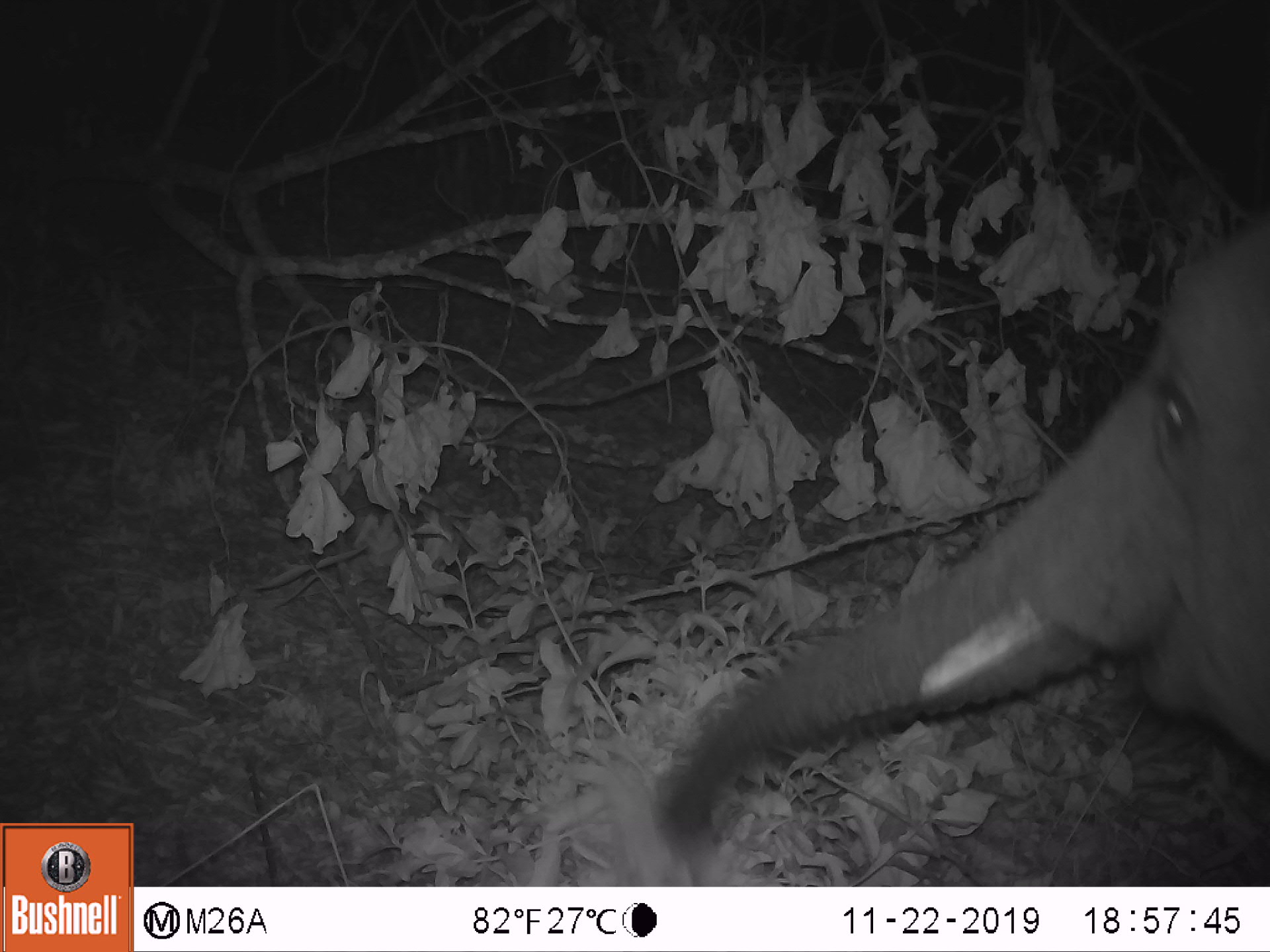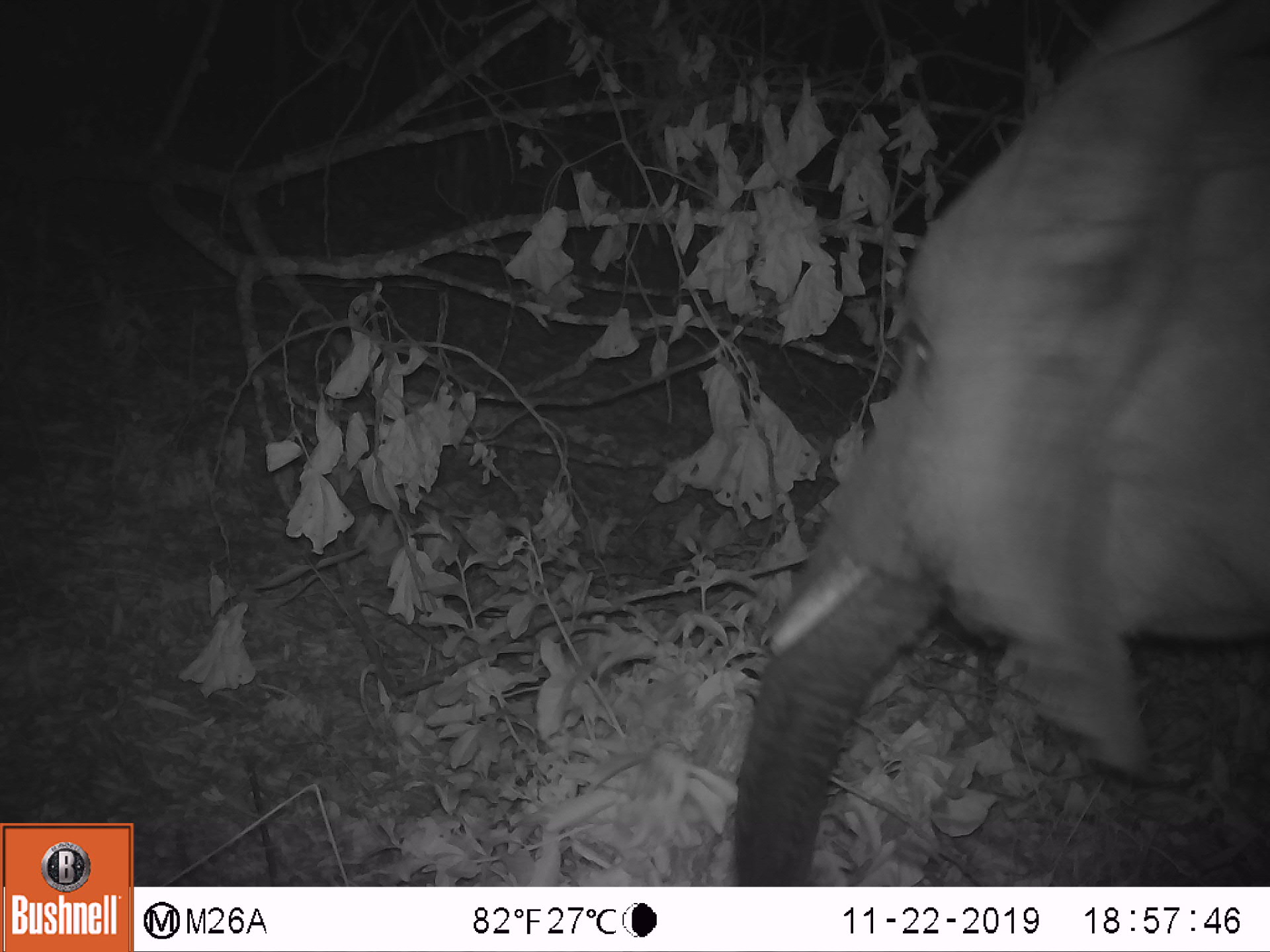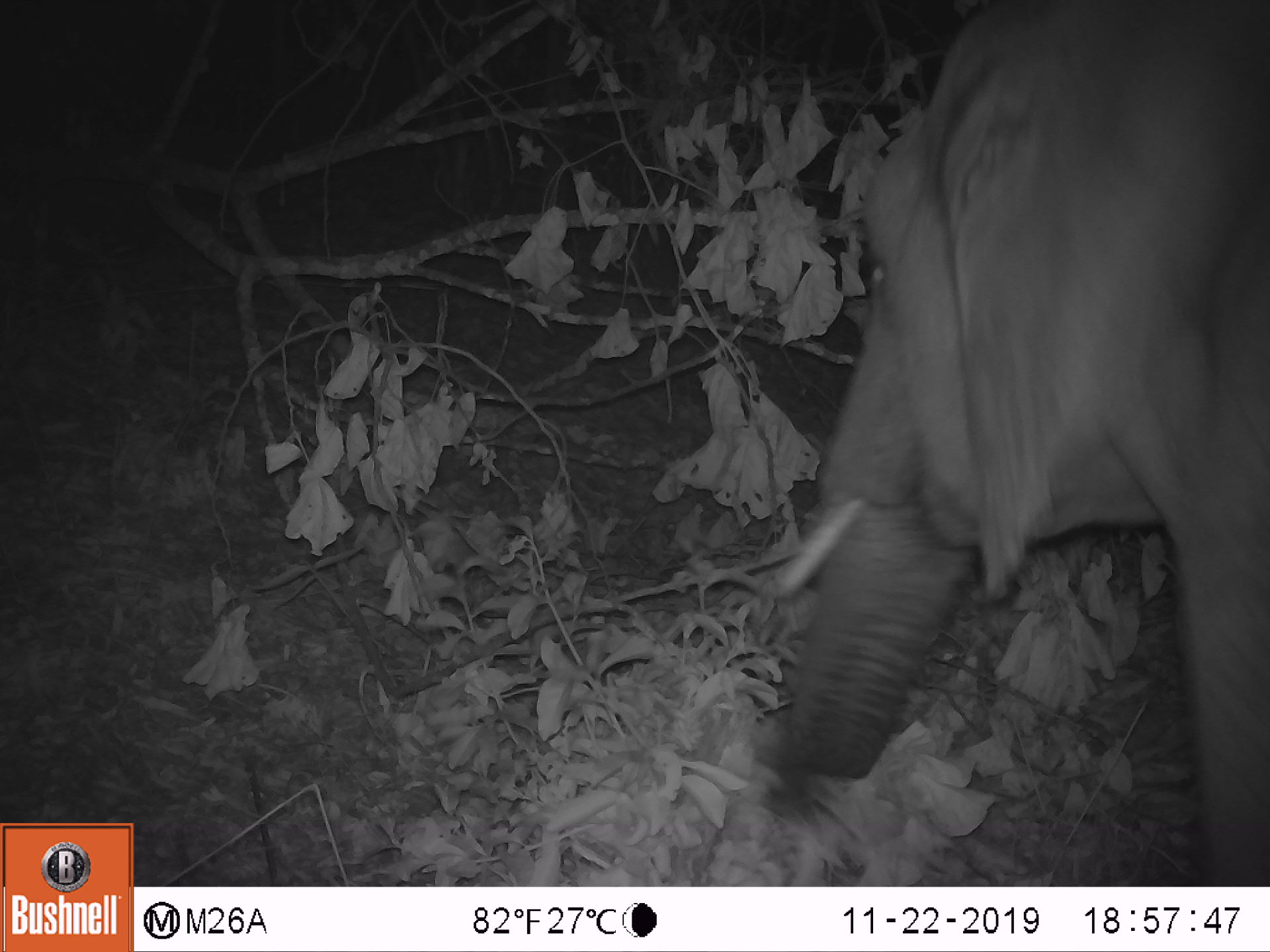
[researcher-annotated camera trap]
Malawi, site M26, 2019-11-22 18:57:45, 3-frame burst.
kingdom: Animalia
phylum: Chordata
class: Mammalia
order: Proboscidea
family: Elephantidae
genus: Loxodonta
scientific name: Loxodonta africana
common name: african savanna elephant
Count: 1.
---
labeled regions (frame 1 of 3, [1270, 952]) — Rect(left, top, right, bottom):
african savanna elephant: Rect(656, 222, 1268, 840)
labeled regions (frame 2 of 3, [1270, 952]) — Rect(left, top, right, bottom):
african savanna elephant: Rect(730, 5, 1265, 882)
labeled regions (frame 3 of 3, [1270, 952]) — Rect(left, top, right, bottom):
african savanna elephant: Rect(772, 8, 1263, 866)